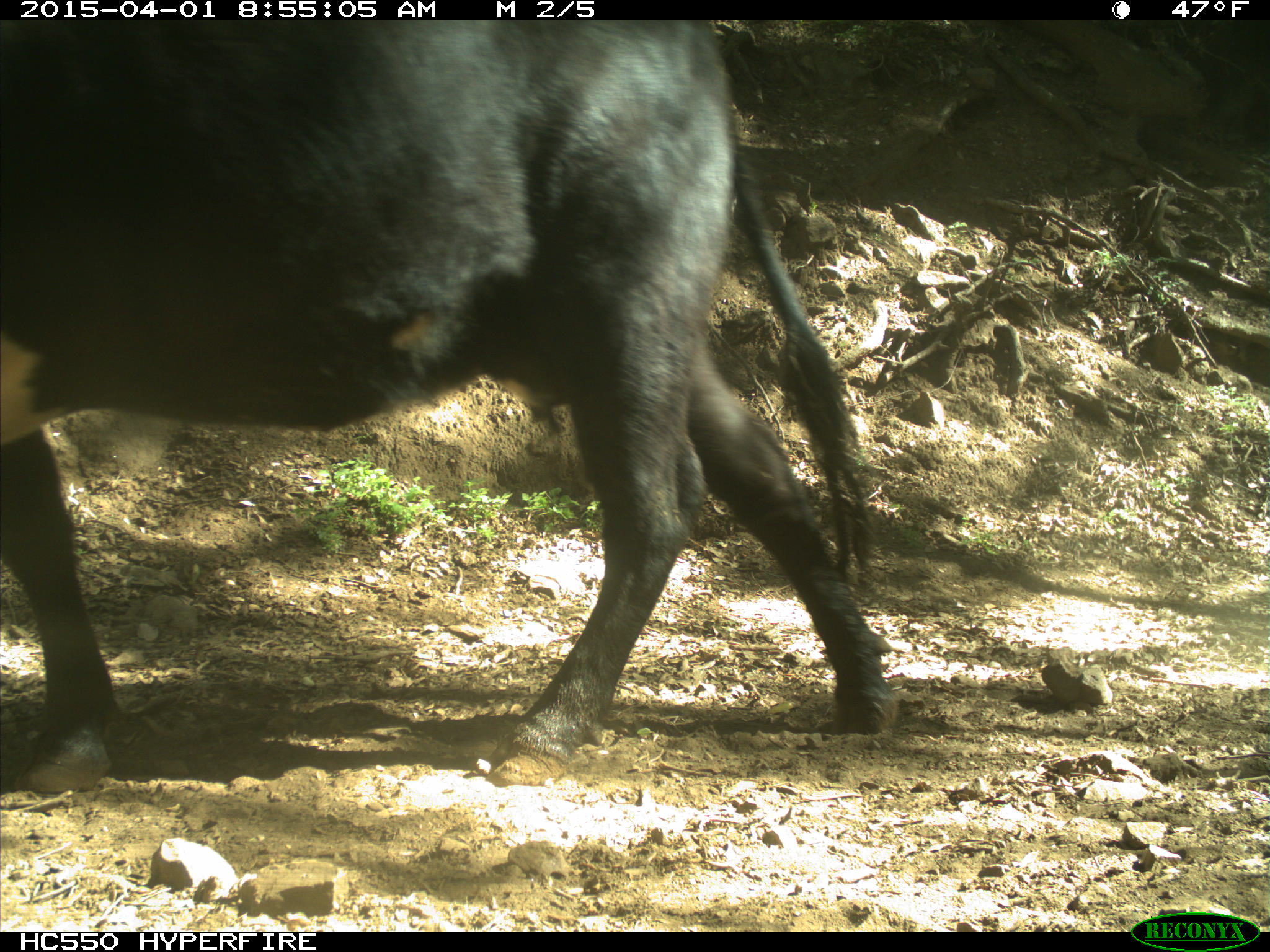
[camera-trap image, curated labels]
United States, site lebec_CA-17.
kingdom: Animalia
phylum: Chordata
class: Mammalia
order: Artiodactyla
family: Bovidae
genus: Bos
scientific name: Bos taurus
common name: domestic cow